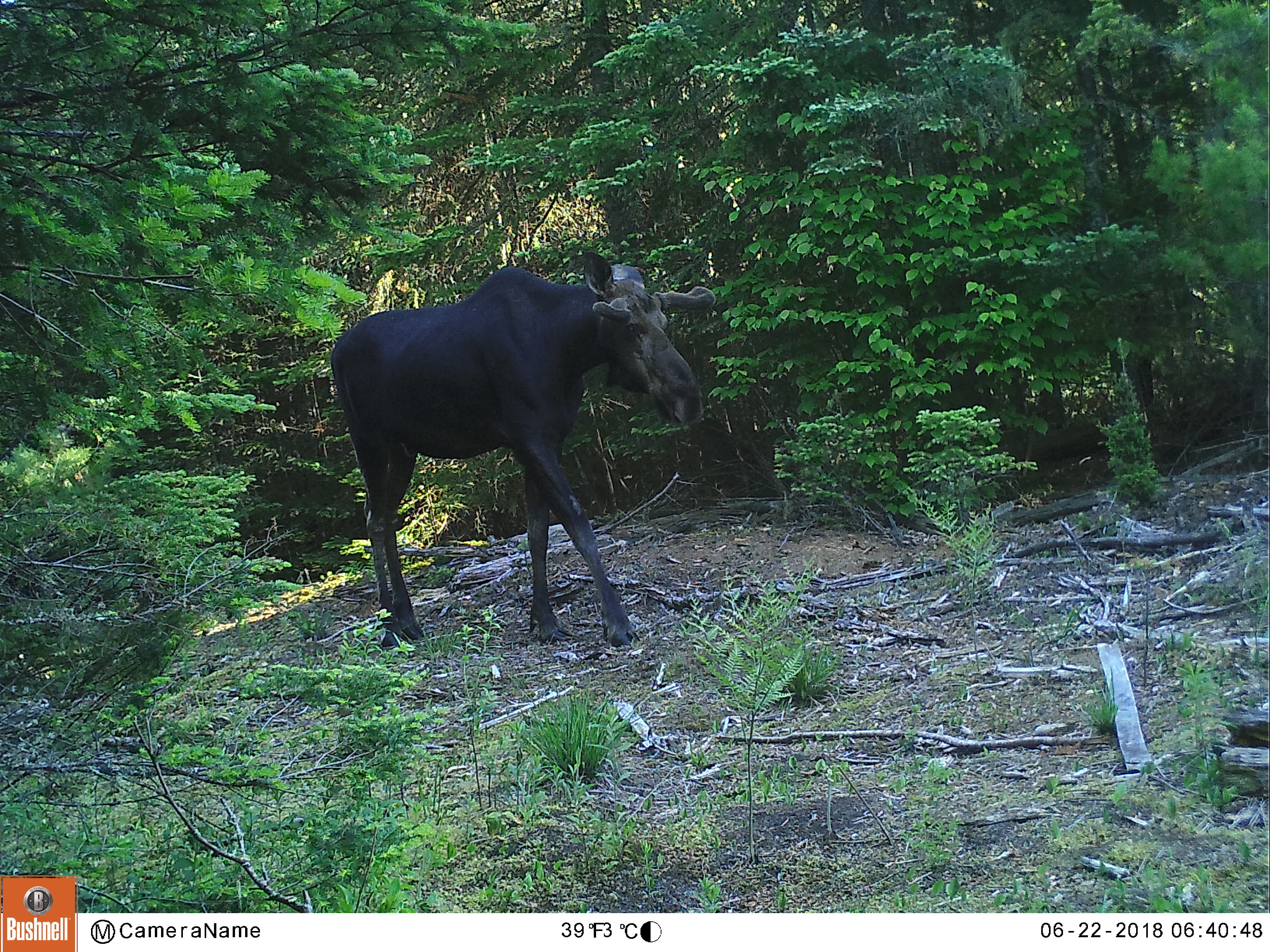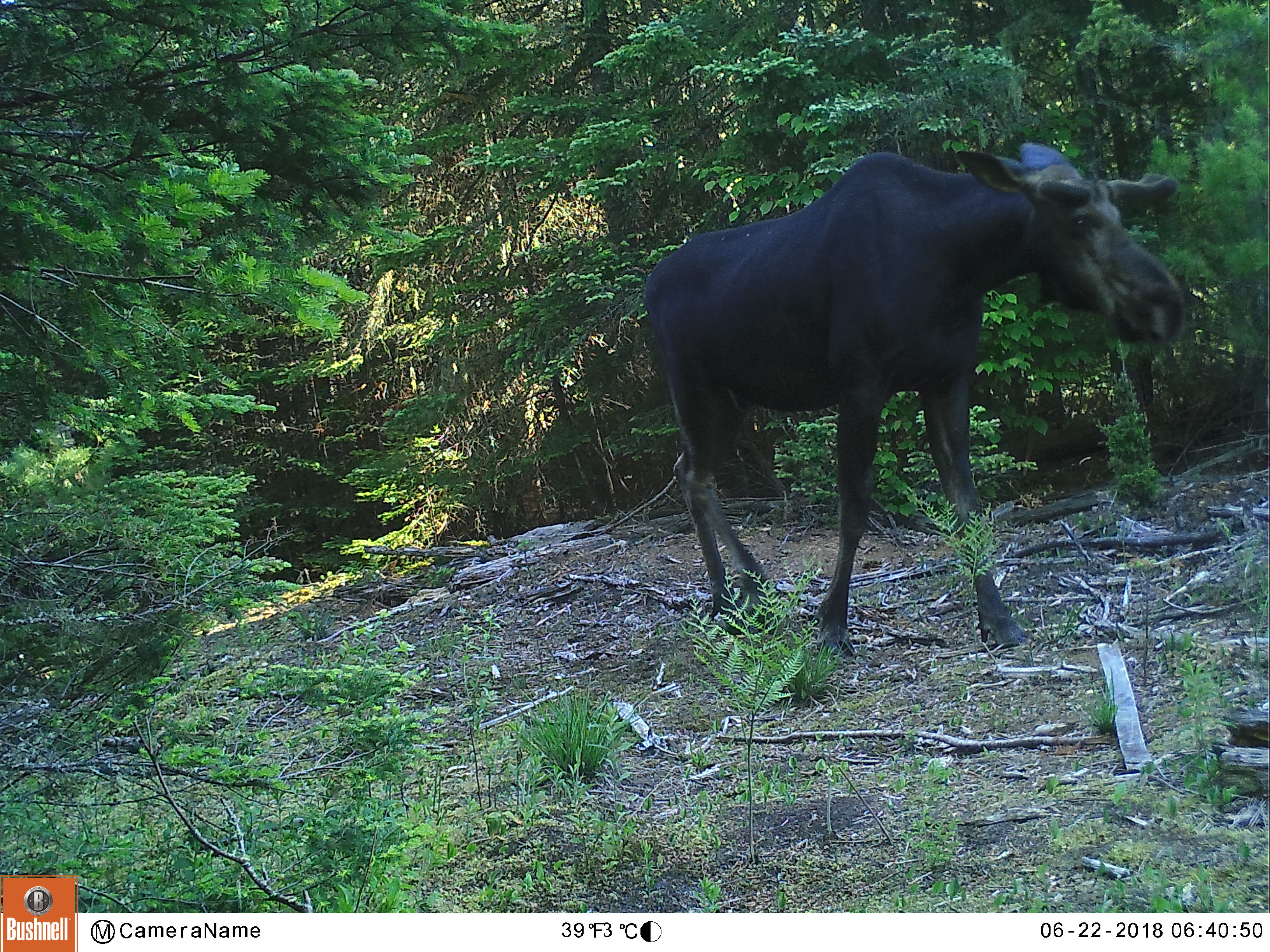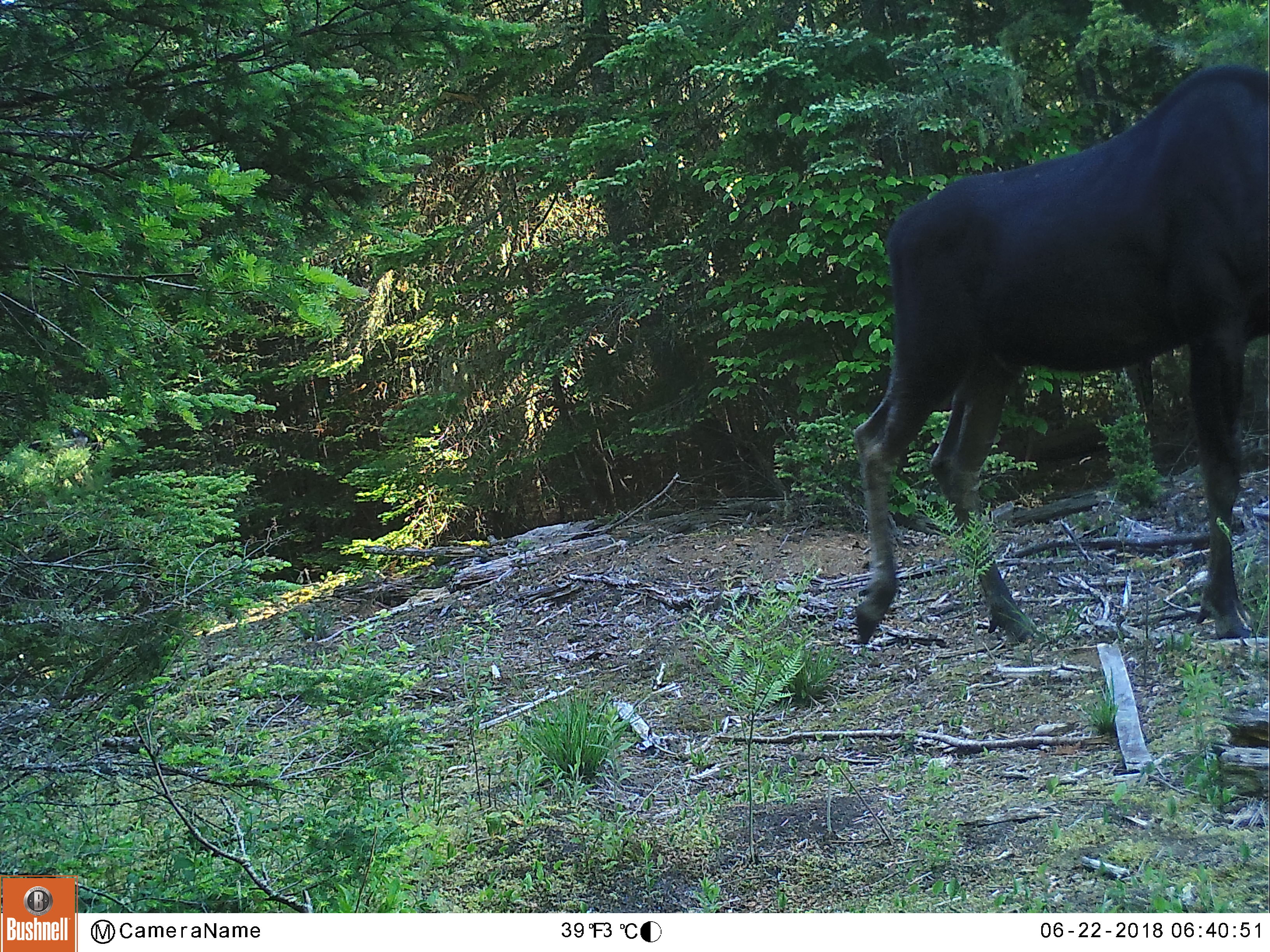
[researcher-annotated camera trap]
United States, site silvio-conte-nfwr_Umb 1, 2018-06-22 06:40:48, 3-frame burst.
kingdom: Animalia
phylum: Chordata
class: Mammalia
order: Artiodactyla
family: Cervidae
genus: Alces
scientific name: Alces alces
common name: moose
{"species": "moose (Alces alces)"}